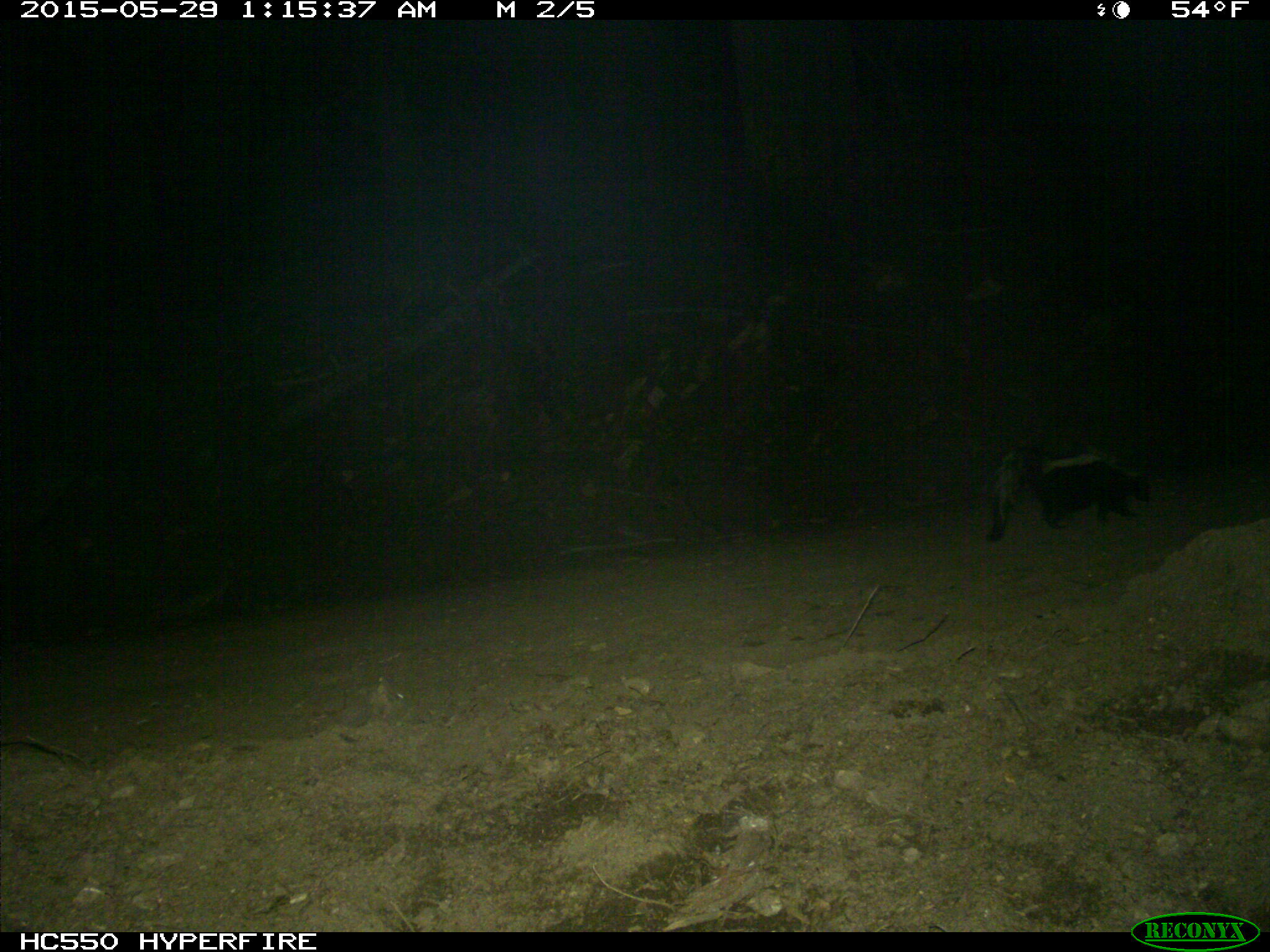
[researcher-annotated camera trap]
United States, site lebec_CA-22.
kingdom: Animalia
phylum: Chordata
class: Mammalia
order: Carnivora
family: Mephitidae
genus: Mephitis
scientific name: Mephitis mephitis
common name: striped skunk